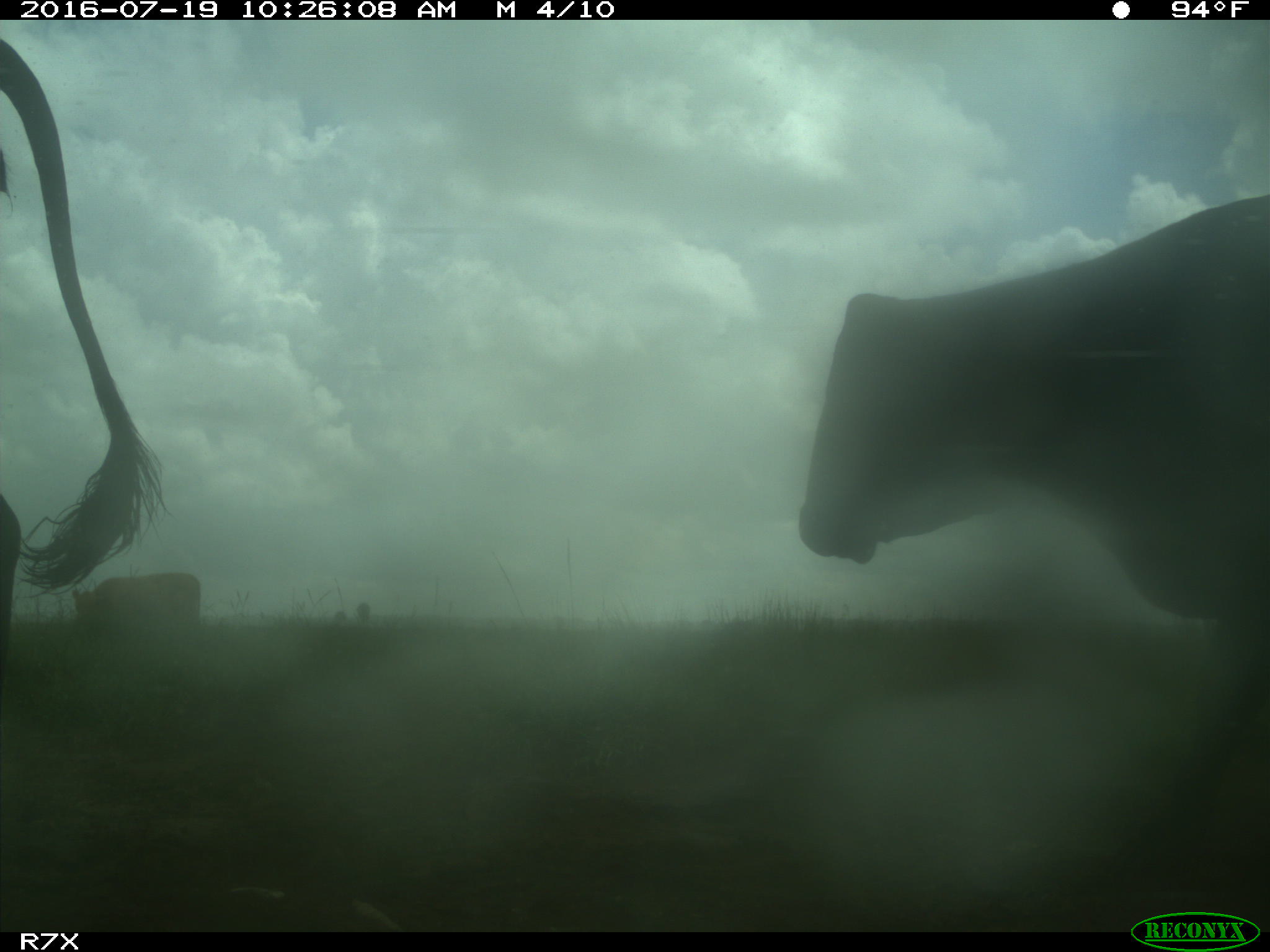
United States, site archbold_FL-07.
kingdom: Animalia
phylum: Chordata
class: Mammalia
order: Artiodactyla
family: Bovidae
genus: Bos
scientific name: Bos taurus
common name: domestic cow